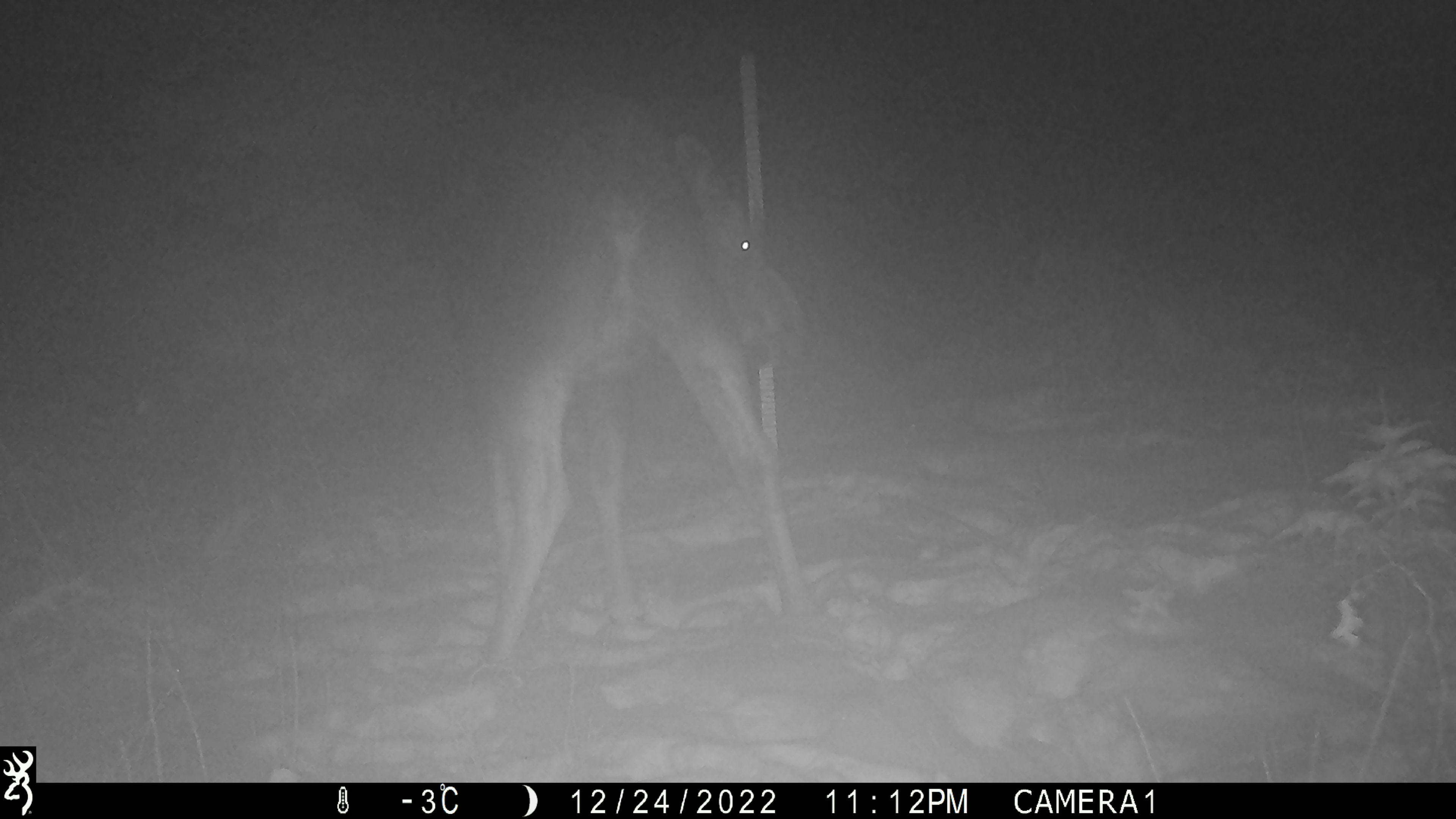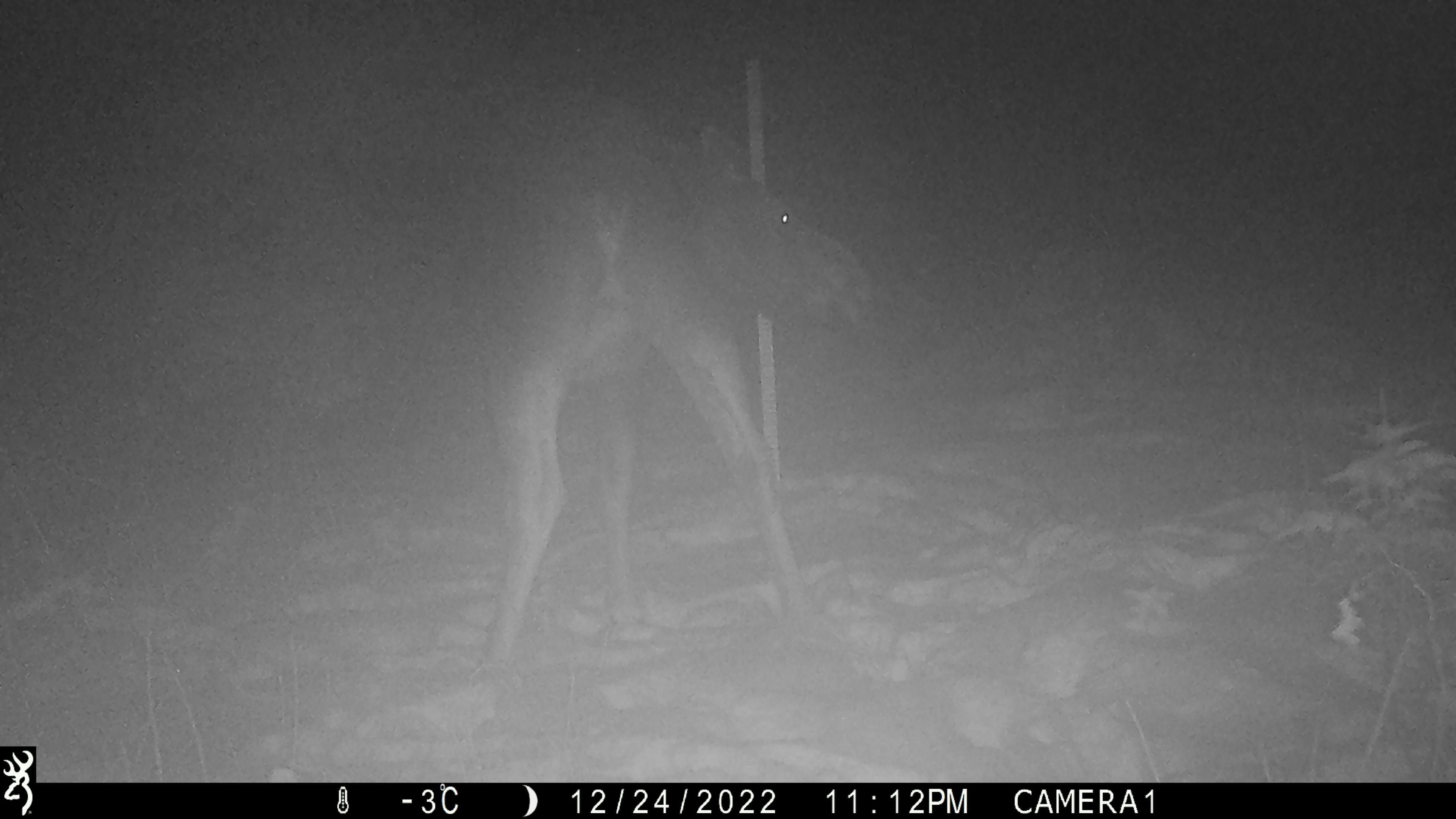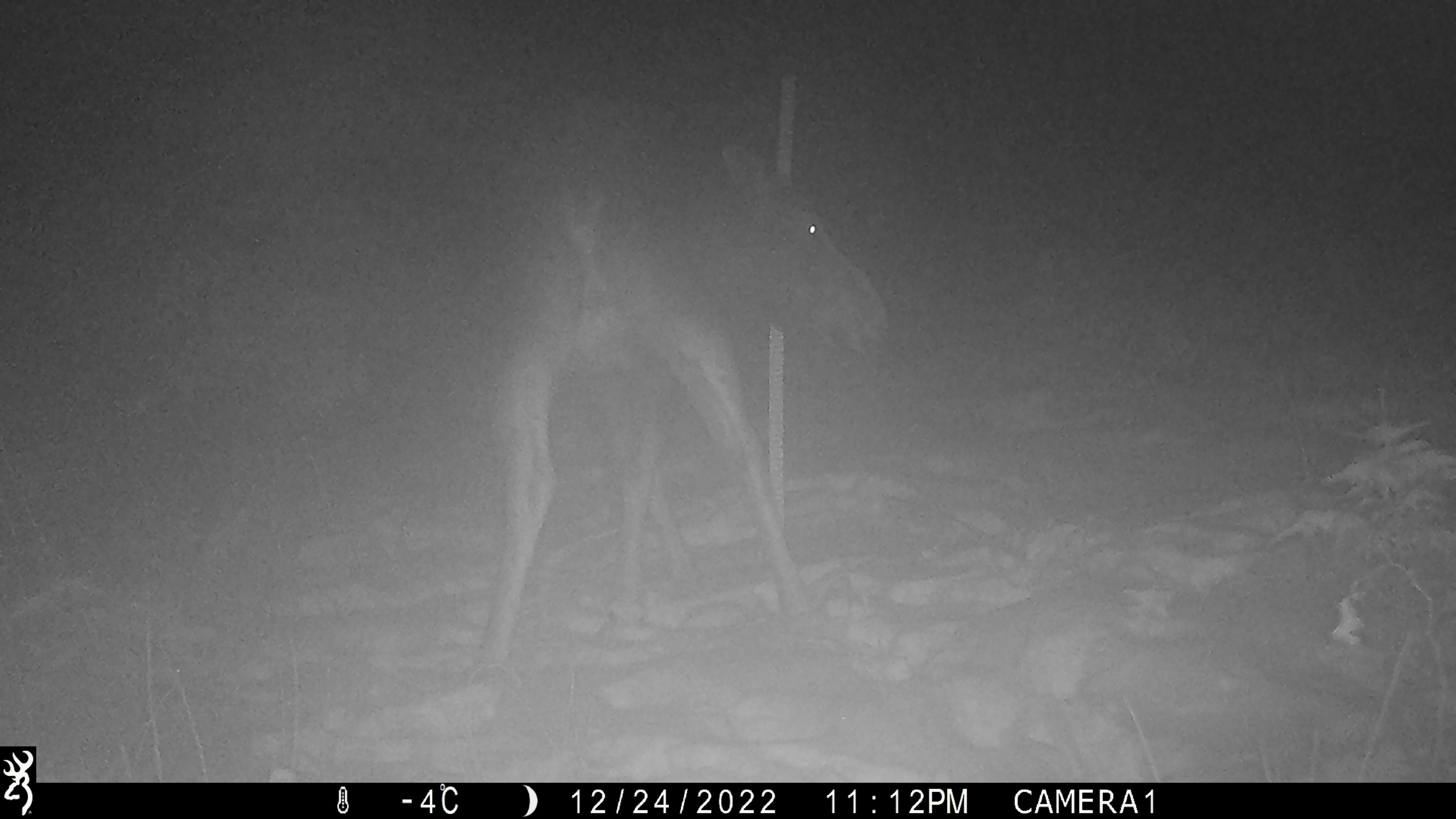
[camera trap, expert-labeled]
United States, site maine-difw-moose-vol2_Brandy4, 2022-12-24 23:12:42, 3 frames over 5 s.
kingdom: Animalia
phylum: Chordata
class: Mammalia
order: Artiodactyla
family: Cervidae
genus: Alces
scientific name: Alces alces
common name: moose